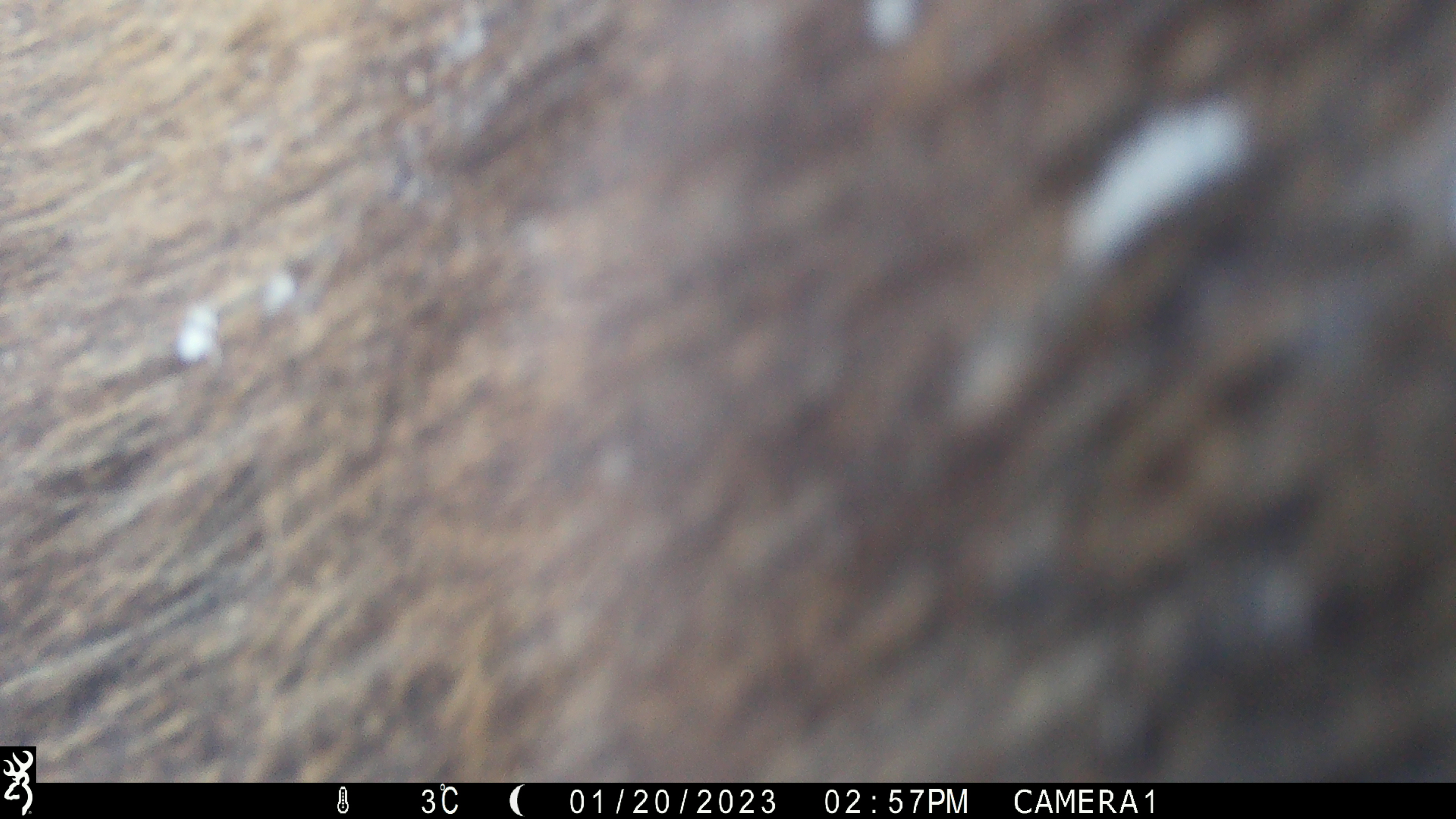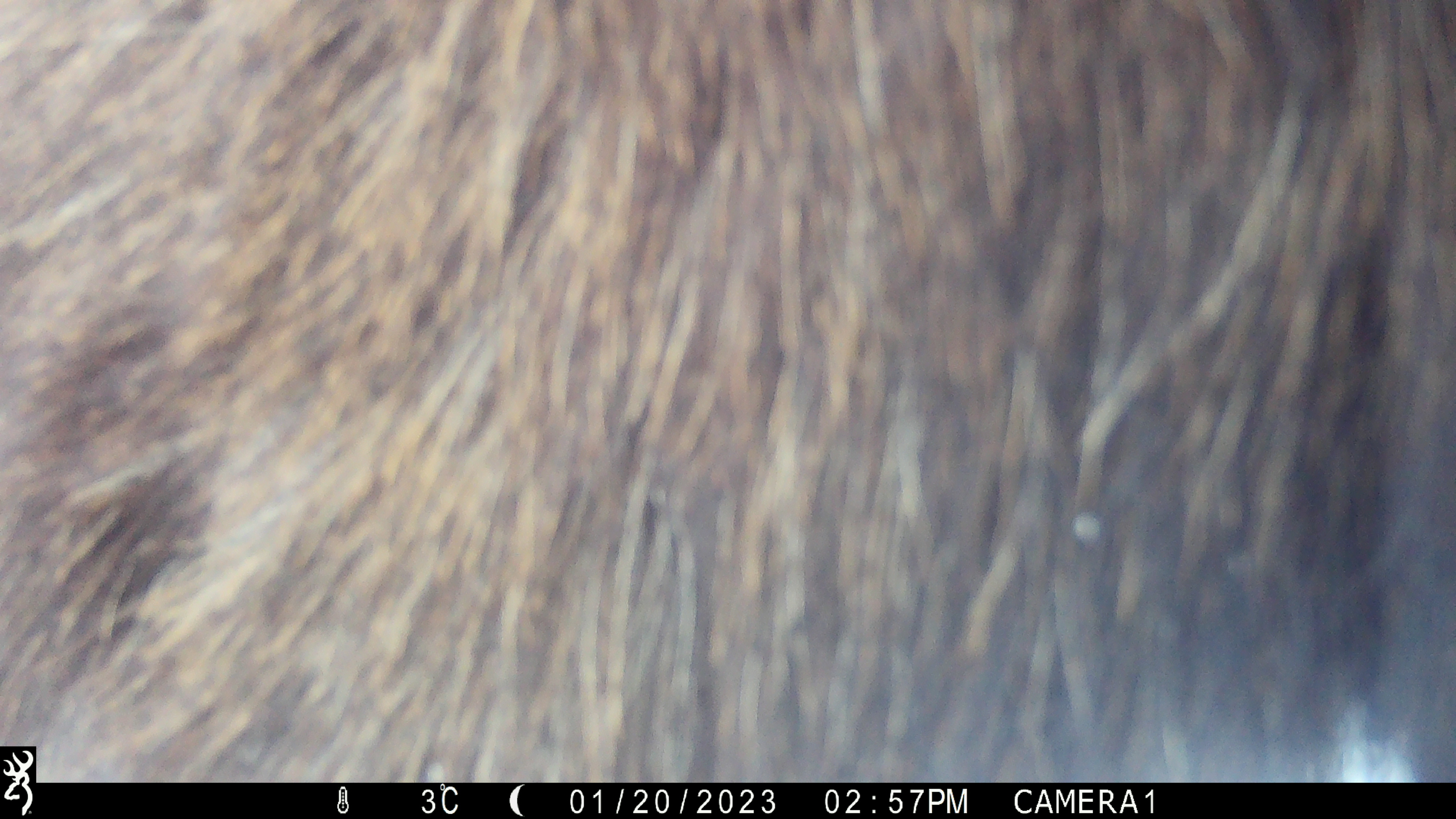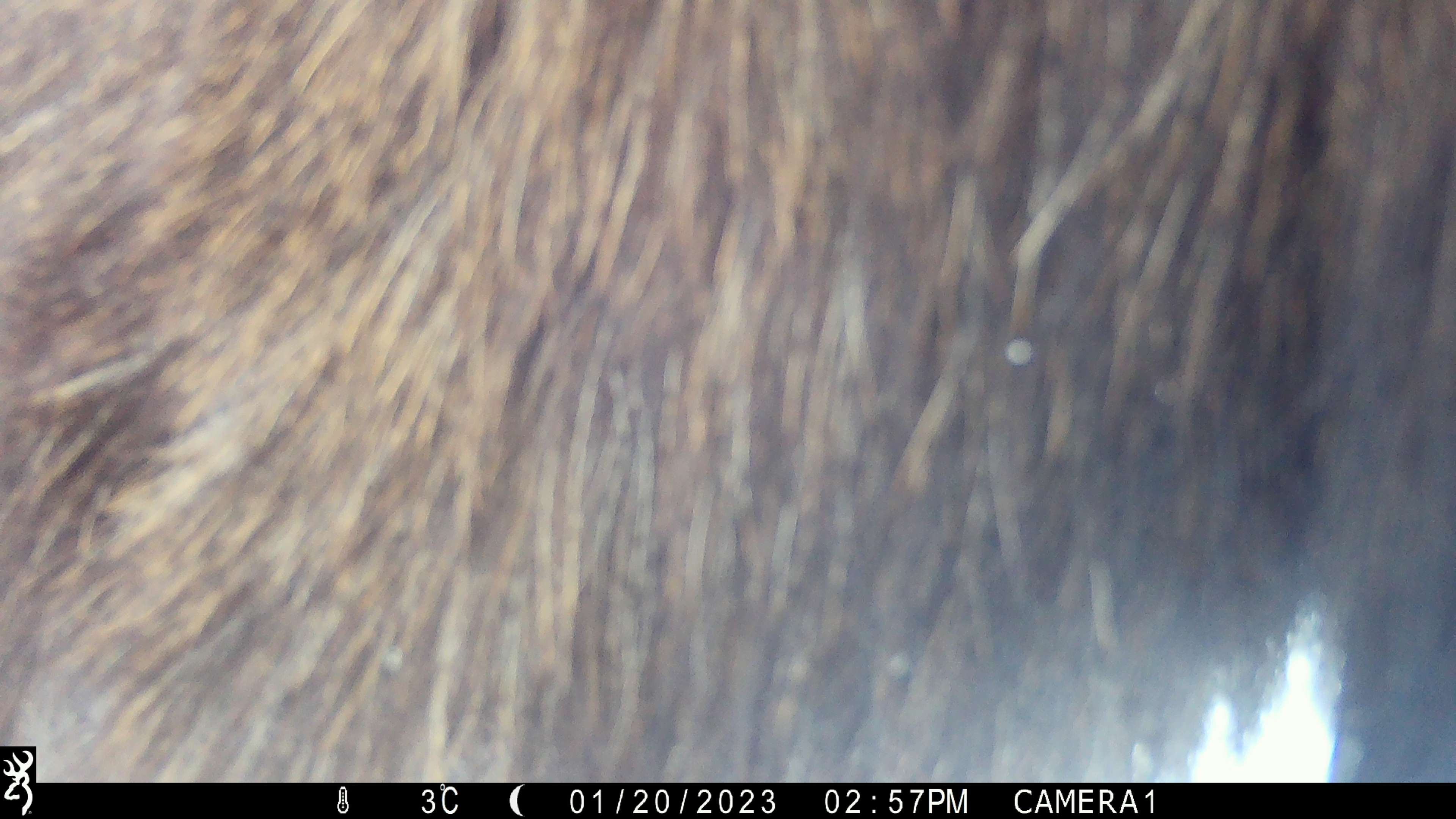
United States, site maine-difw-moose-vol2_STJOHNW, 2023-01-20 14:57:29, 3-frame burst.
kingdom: Animalia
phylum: Chordata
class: Mammalia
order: Artiodactyla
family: Cervidae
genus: Alces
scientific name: Alces alces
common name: moose